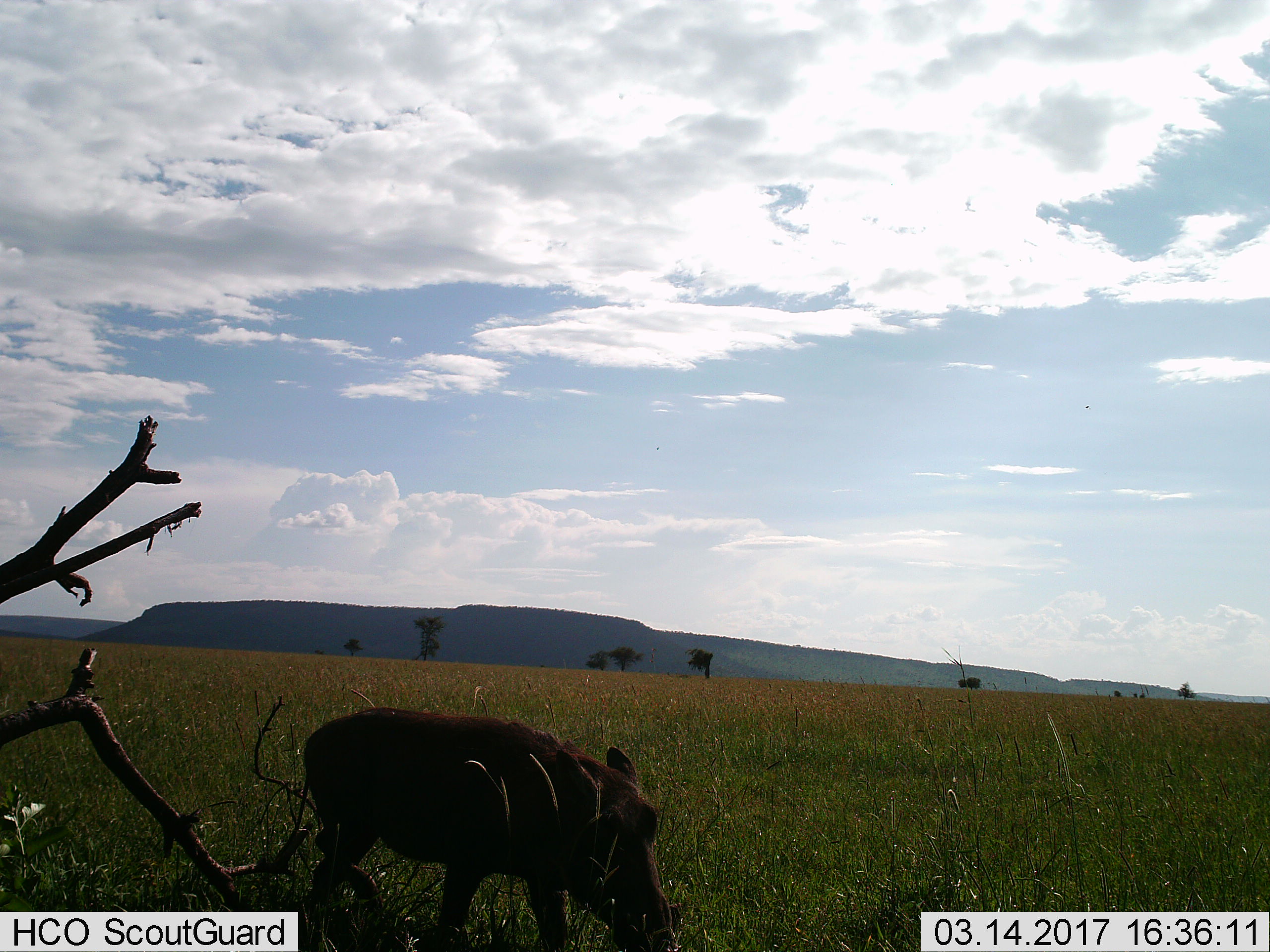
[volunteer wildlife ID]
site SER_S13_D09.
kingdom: Animalia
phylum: Chordata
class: Mammalia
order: Artiodactyla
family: Suidae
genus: Phacochoerus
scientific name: Phacochoerus africanus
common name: warthog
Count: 1.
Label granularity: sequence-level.